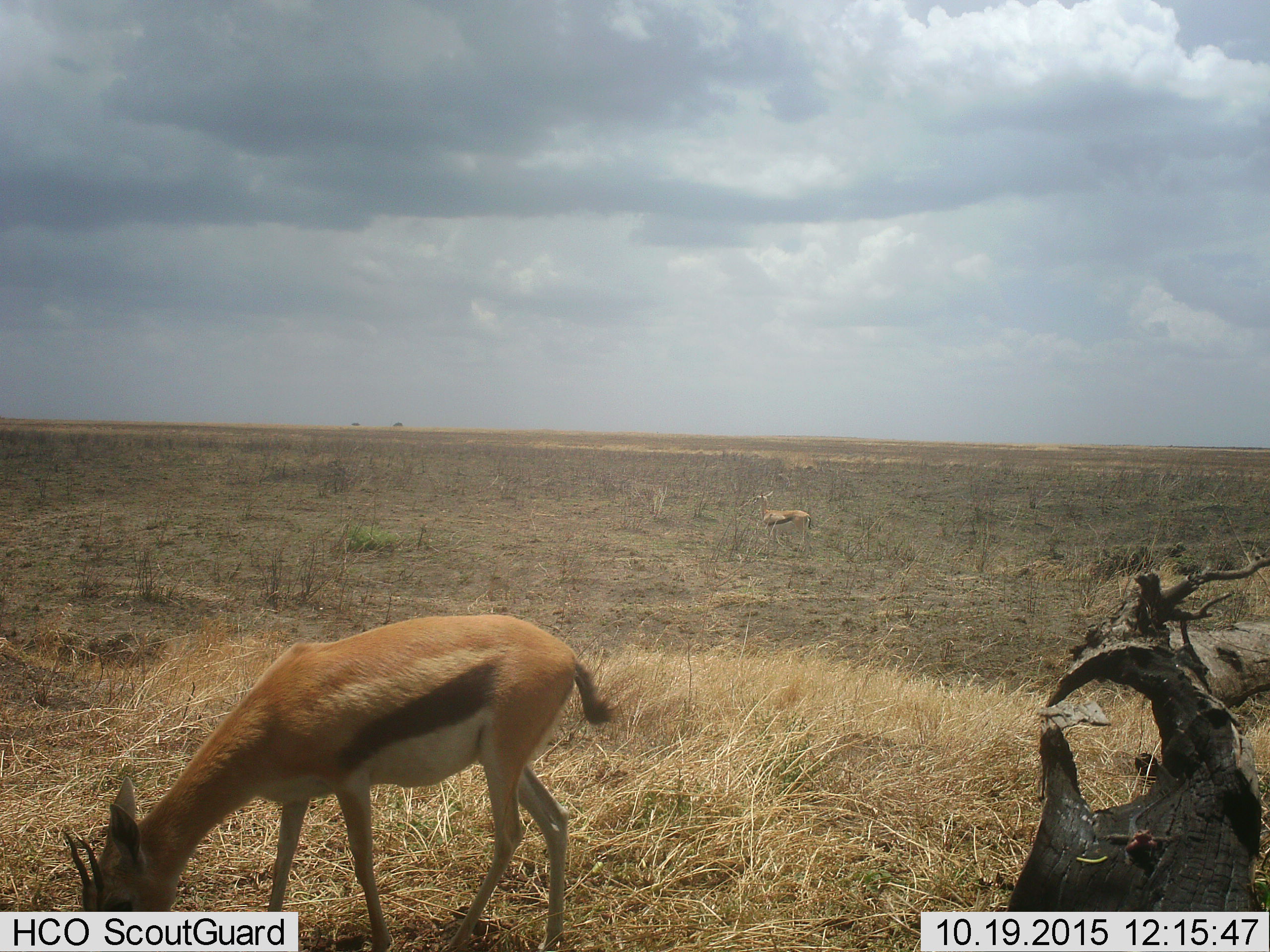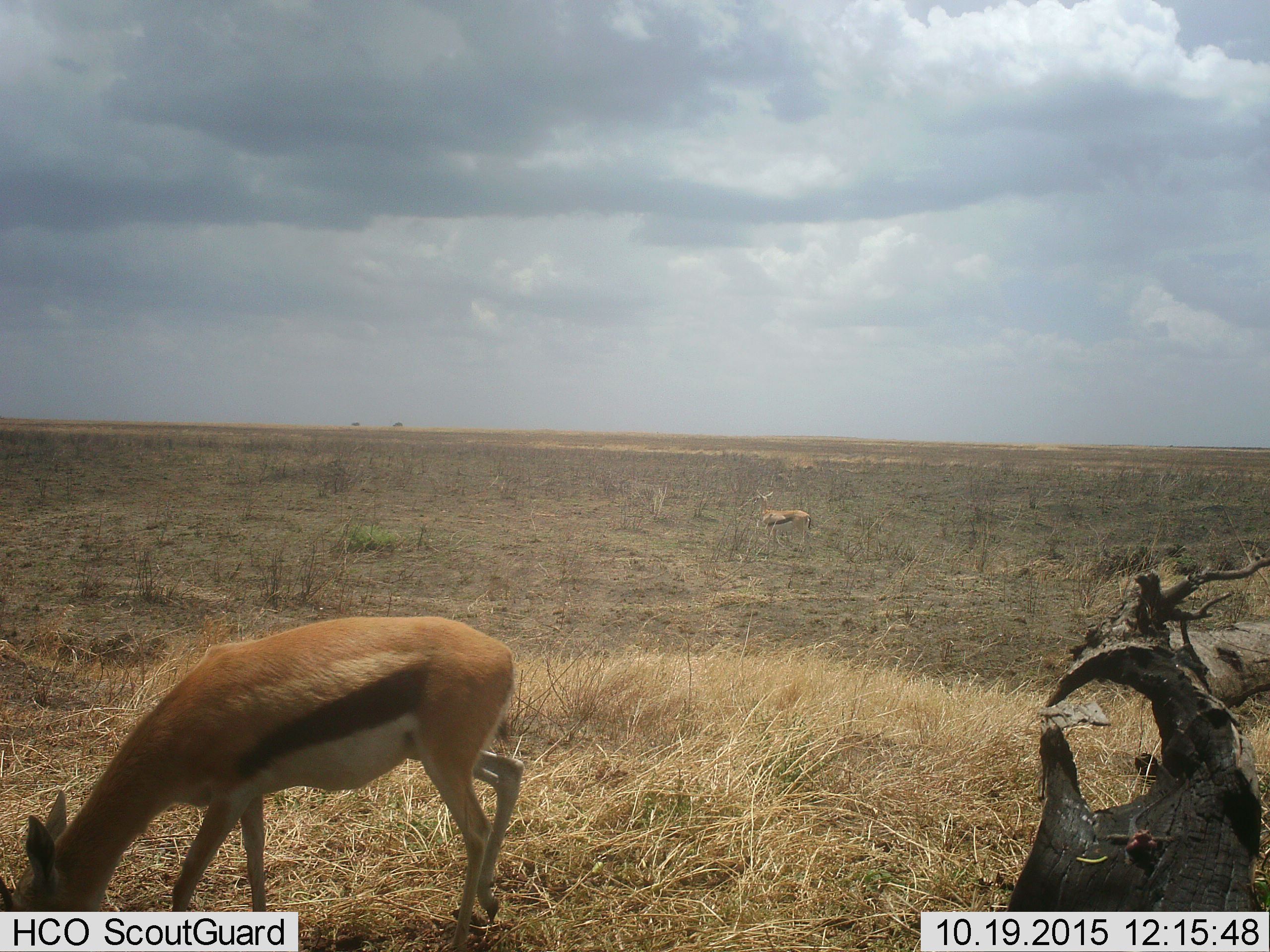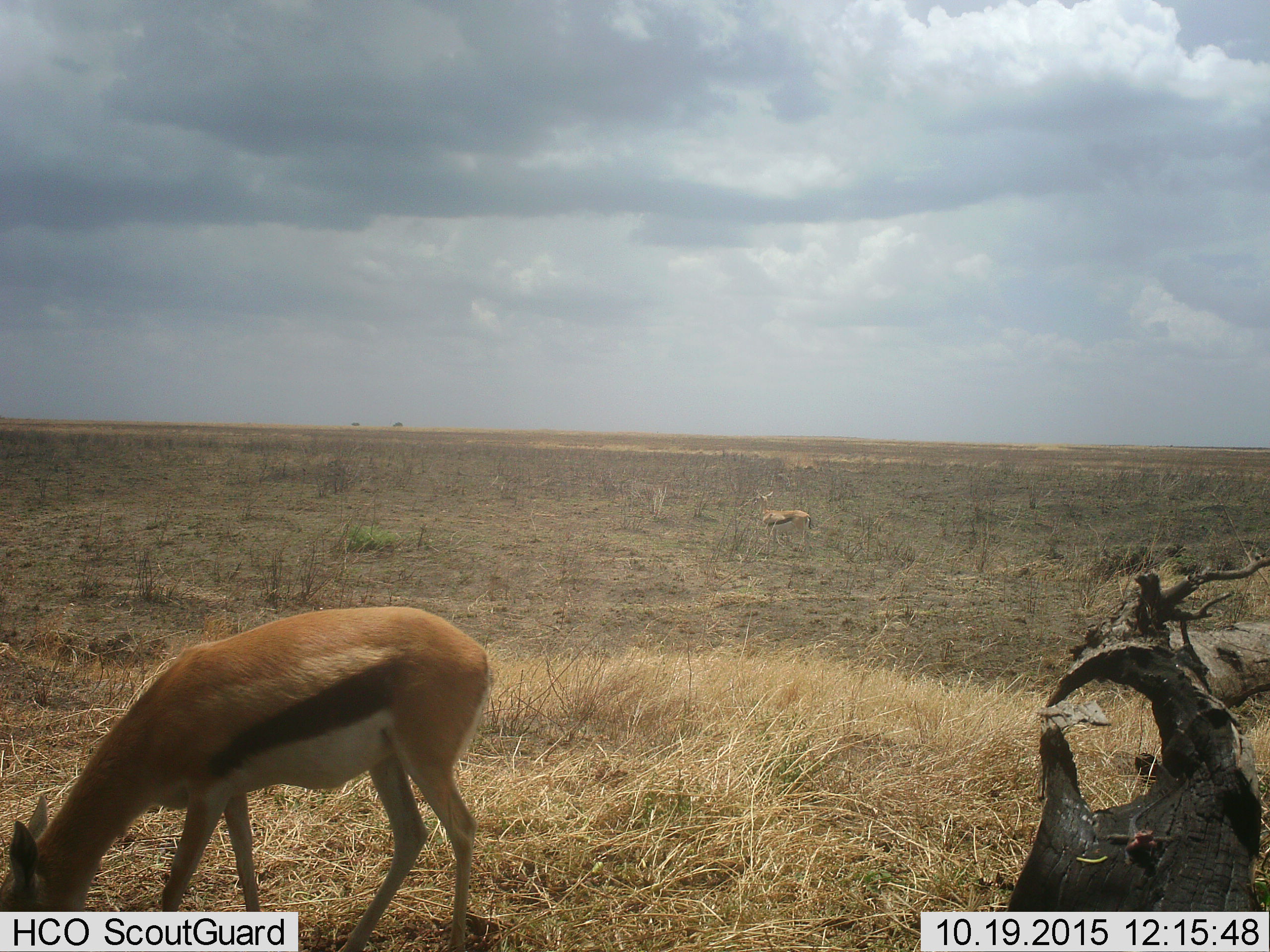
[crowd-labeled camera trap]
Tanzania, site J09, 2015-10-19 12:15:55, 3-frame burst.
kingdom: Animalia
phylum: Chordata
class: Mammalia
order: Artiodactyla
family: Bovidae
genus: Eudorcas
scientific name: Eudorcas thomsonii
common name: thomson's gazelle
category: gazellethomsons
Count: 2.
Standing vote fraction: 38%.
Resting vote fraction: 0%.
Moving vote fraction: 0%.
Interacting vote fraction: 0%.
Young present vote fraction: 0%.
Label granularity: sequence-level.